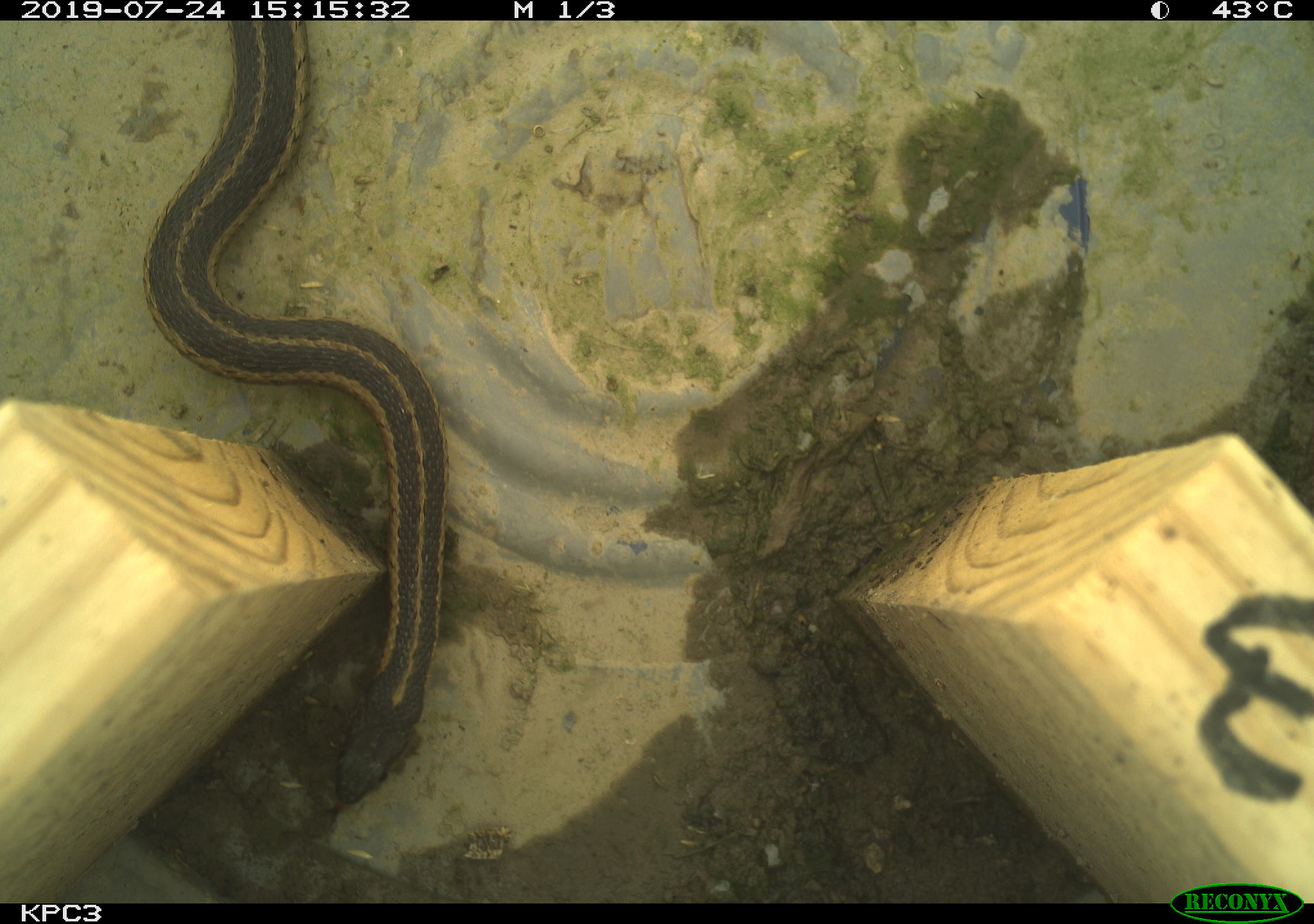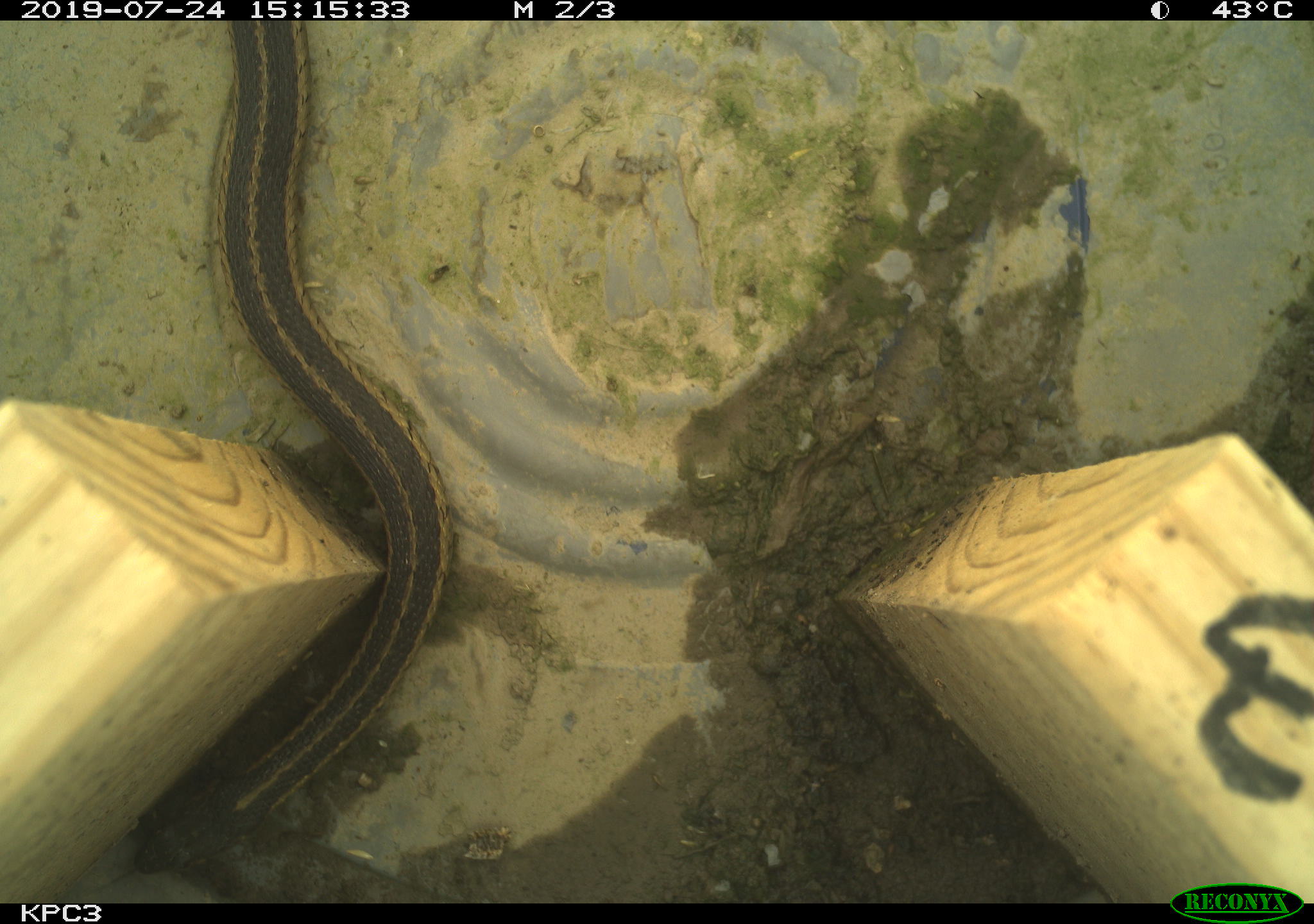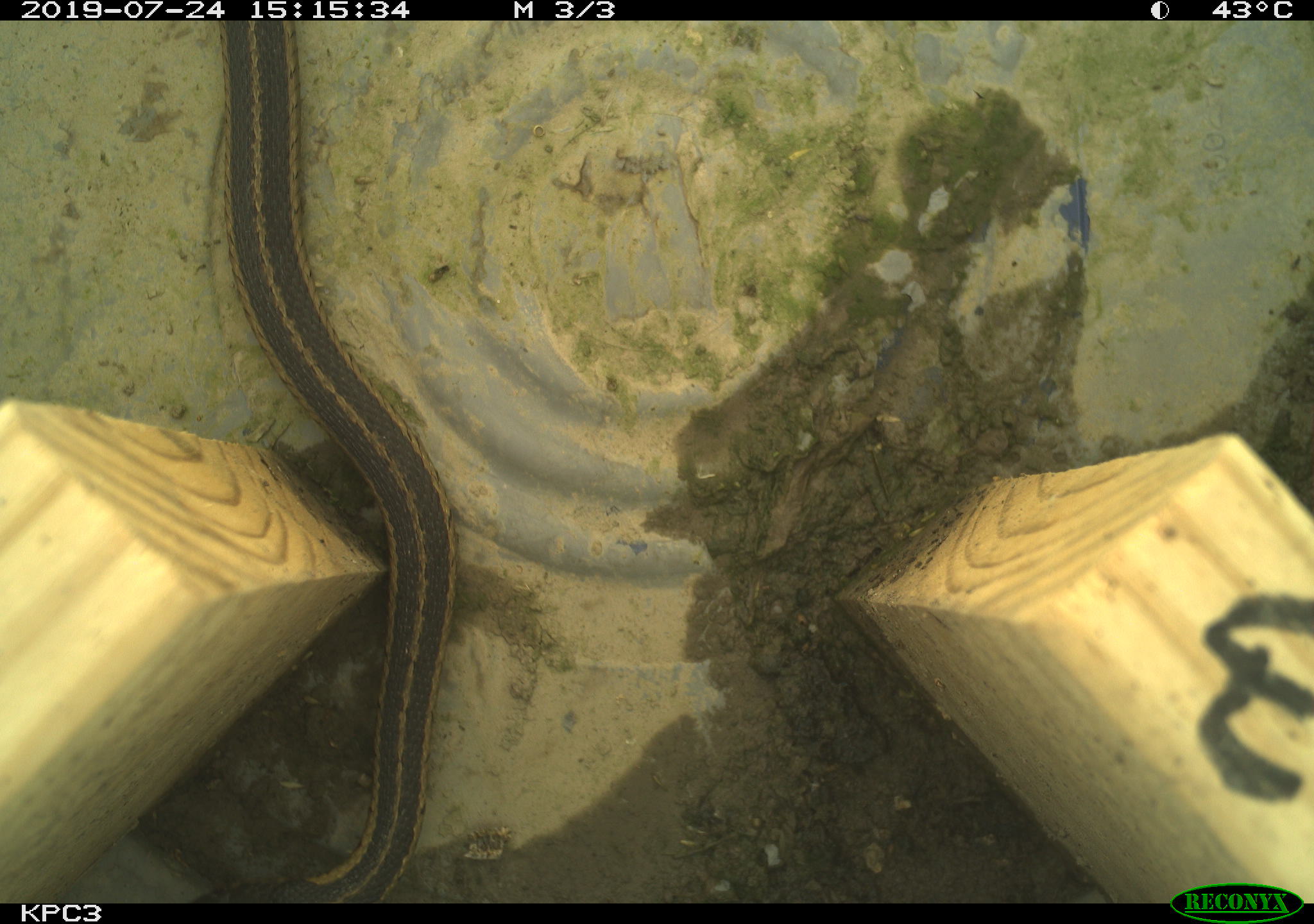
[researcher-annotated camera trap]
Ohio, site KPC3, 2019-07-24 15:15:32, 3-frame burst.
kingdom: Animalia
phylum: Chordata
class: Reptilia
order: Squamata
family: Colubridae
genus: Thamnophis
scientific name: Thamnophis sirtalis sirtalis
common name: eastern gartersnake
Eastern gartersnake (Thamnophis sirtalis sirtalis).